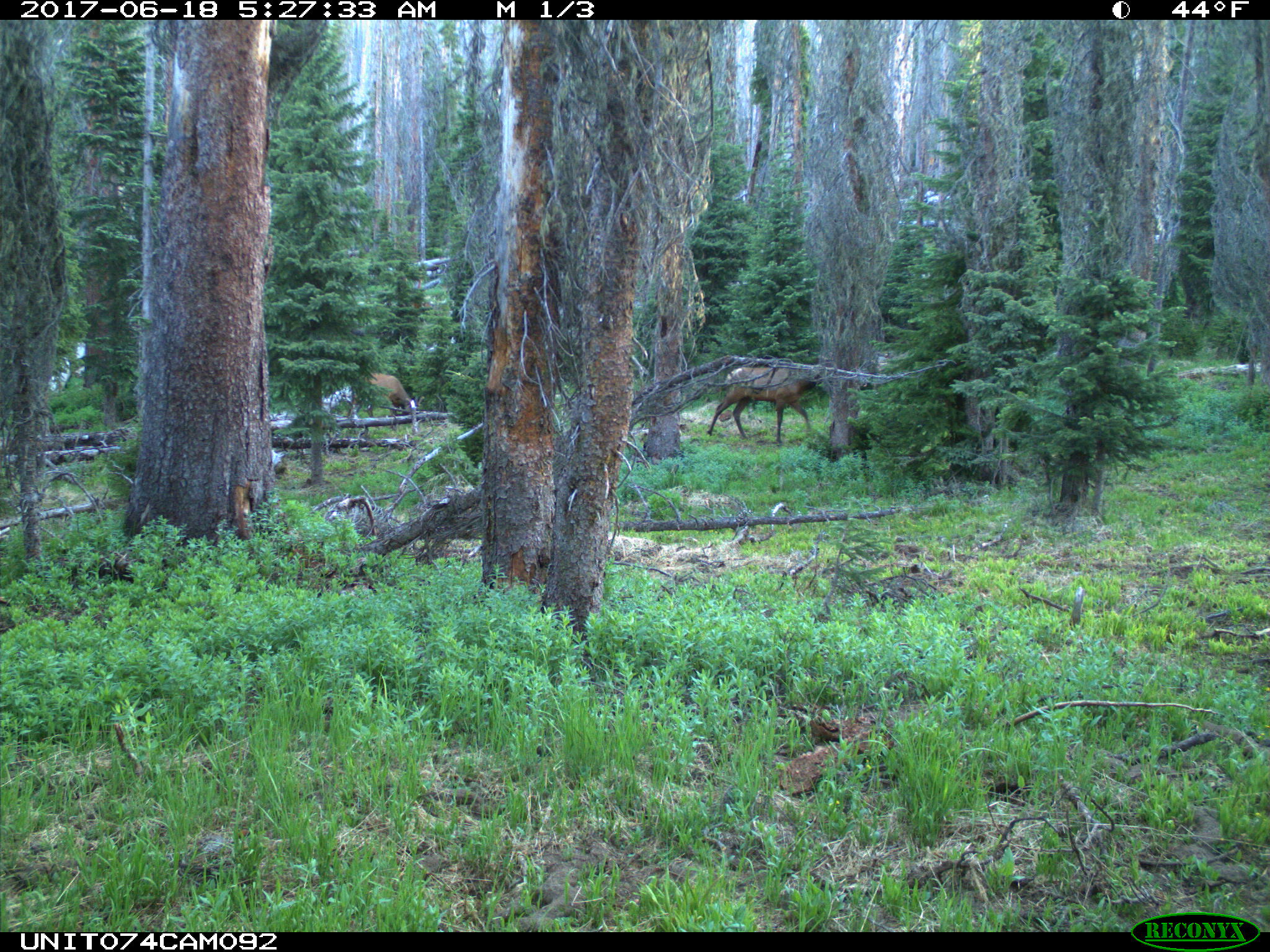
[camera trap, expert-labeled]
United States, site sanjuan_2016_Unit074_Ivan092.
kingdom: Animalia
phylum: Chordata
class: Mammalia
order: Artiodactyla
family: Cervidae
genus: Cervus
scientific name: Cervus elaphus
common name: red deer